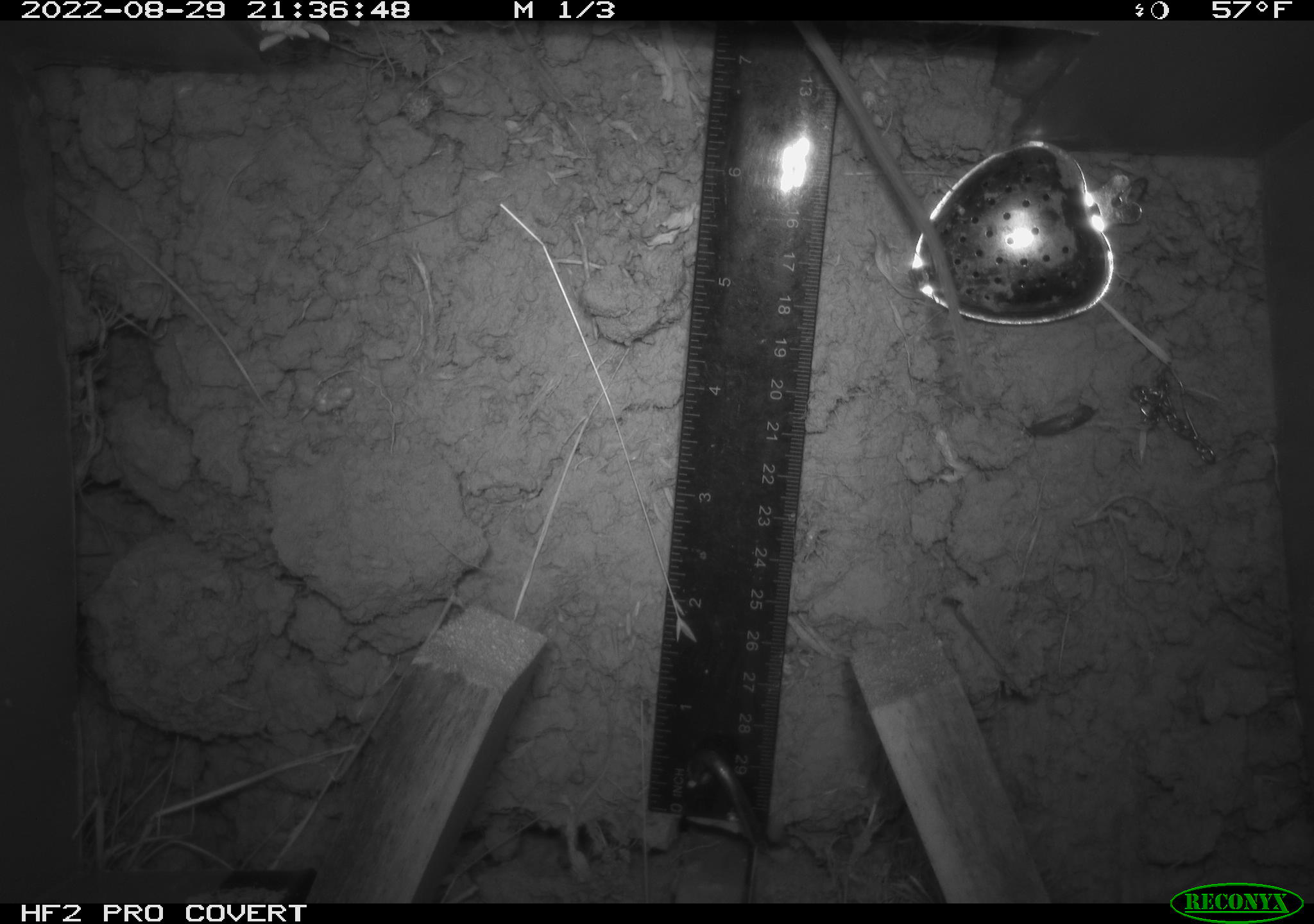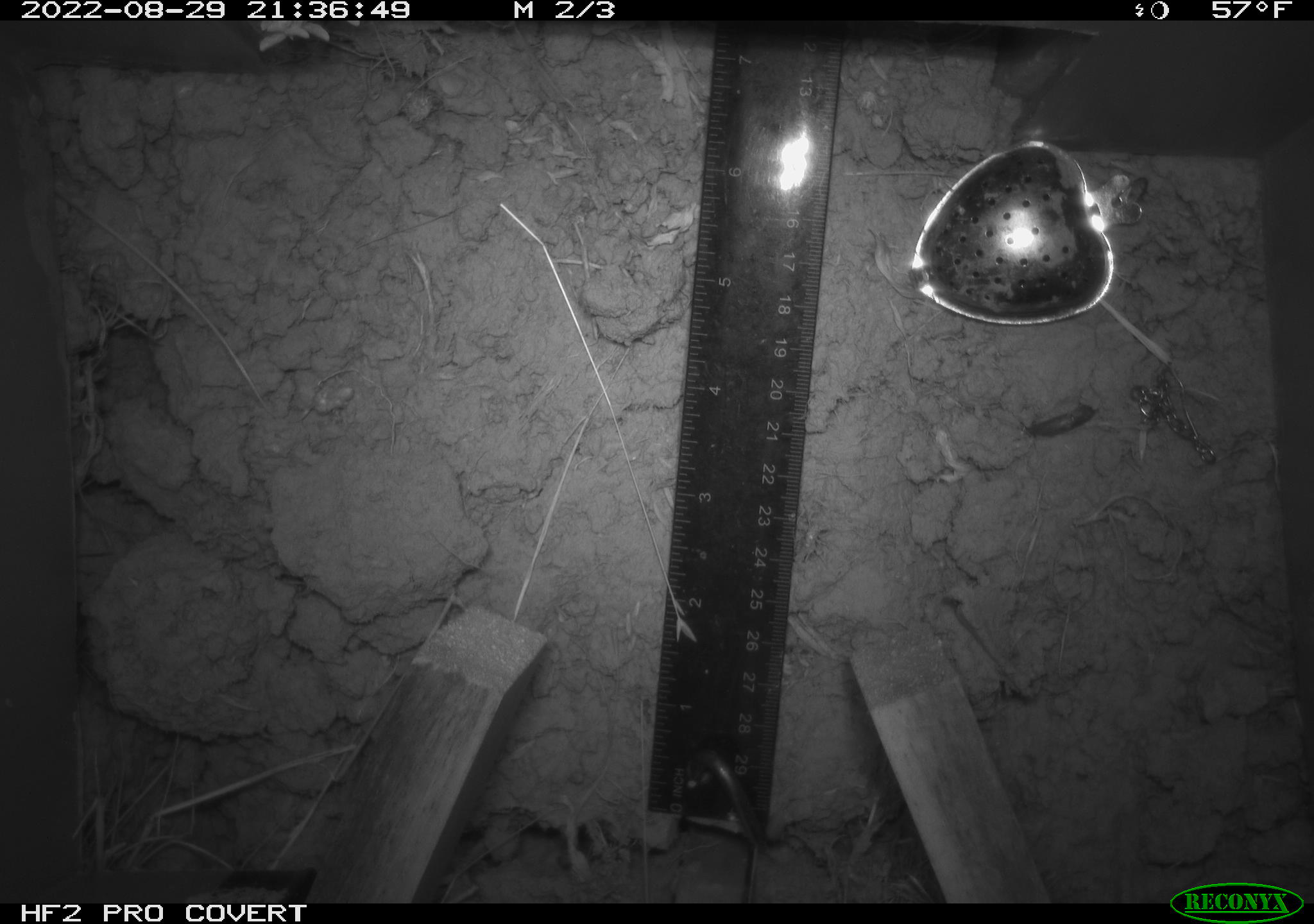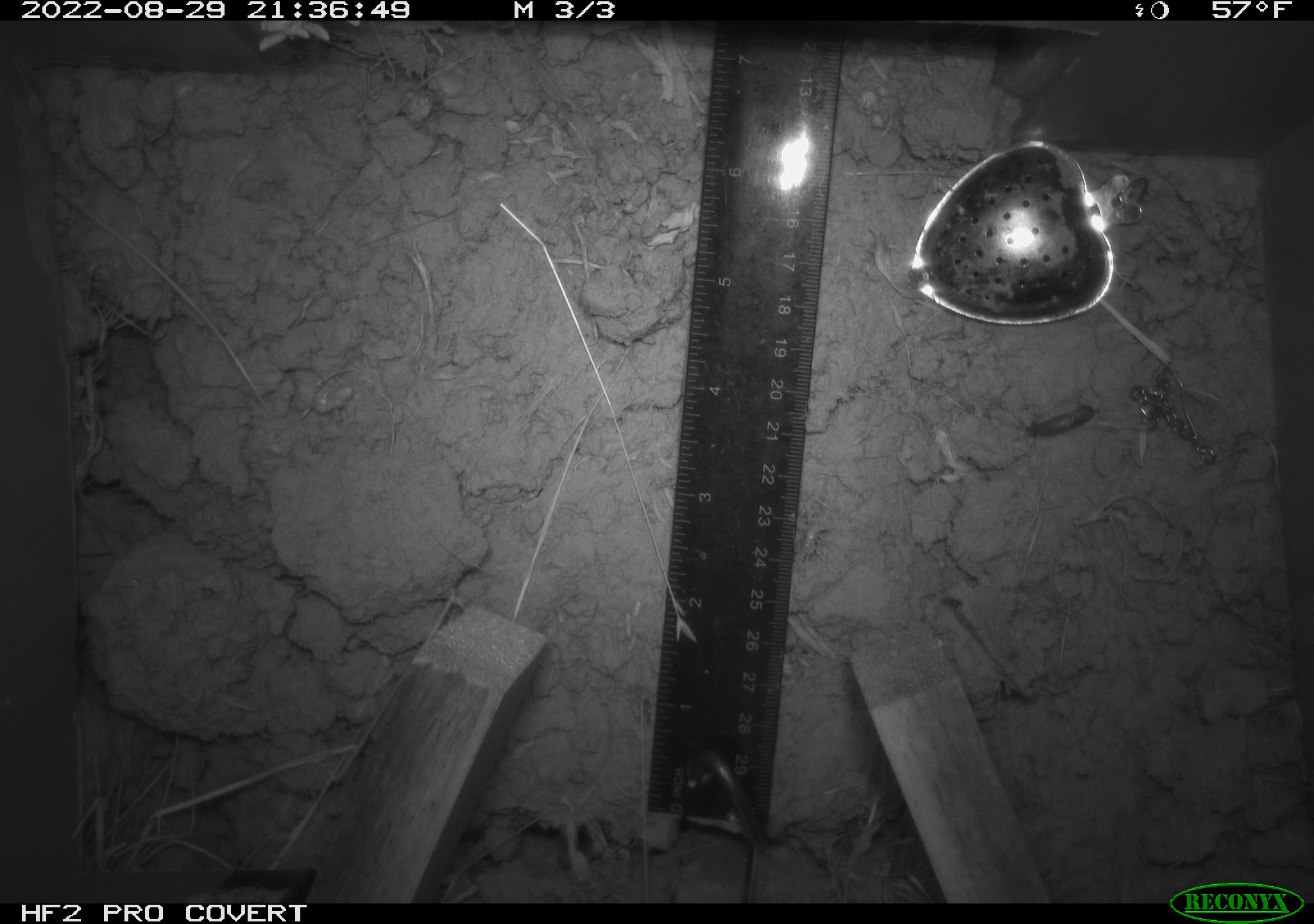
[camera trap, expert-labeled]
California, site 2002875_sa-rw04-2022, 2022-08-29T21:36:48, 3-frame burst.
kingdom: Animalia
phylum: Chordata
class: Mammalia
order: Rodentia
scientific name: Rodentia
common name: mouse species